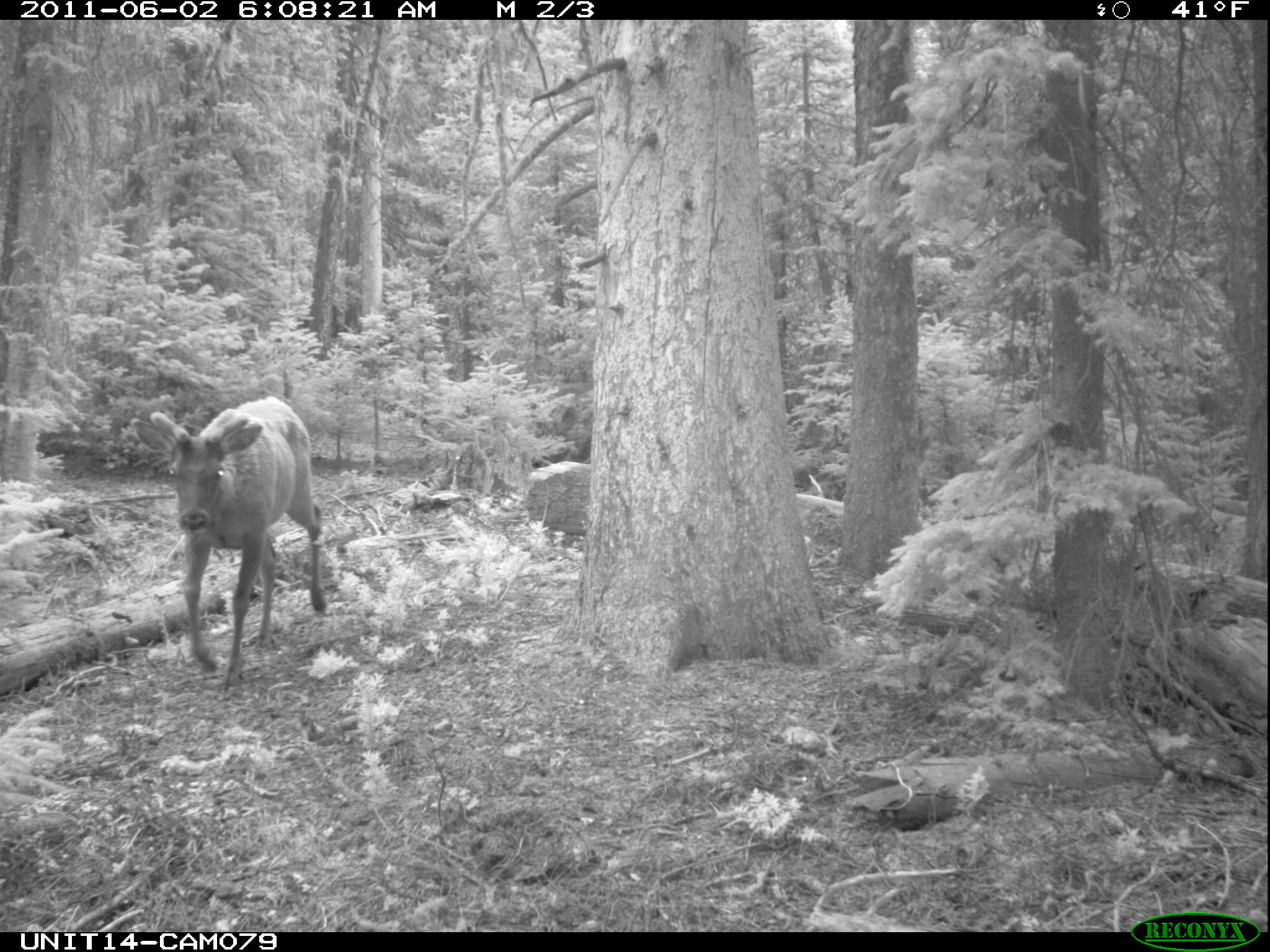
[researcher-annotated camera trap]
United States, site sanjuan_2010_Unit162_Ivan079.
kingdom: Animalia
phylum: Chordata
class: Mammalia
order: Artiodactyla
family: Cervidae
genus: Cervus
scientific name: Cervus elaphus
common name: red deer